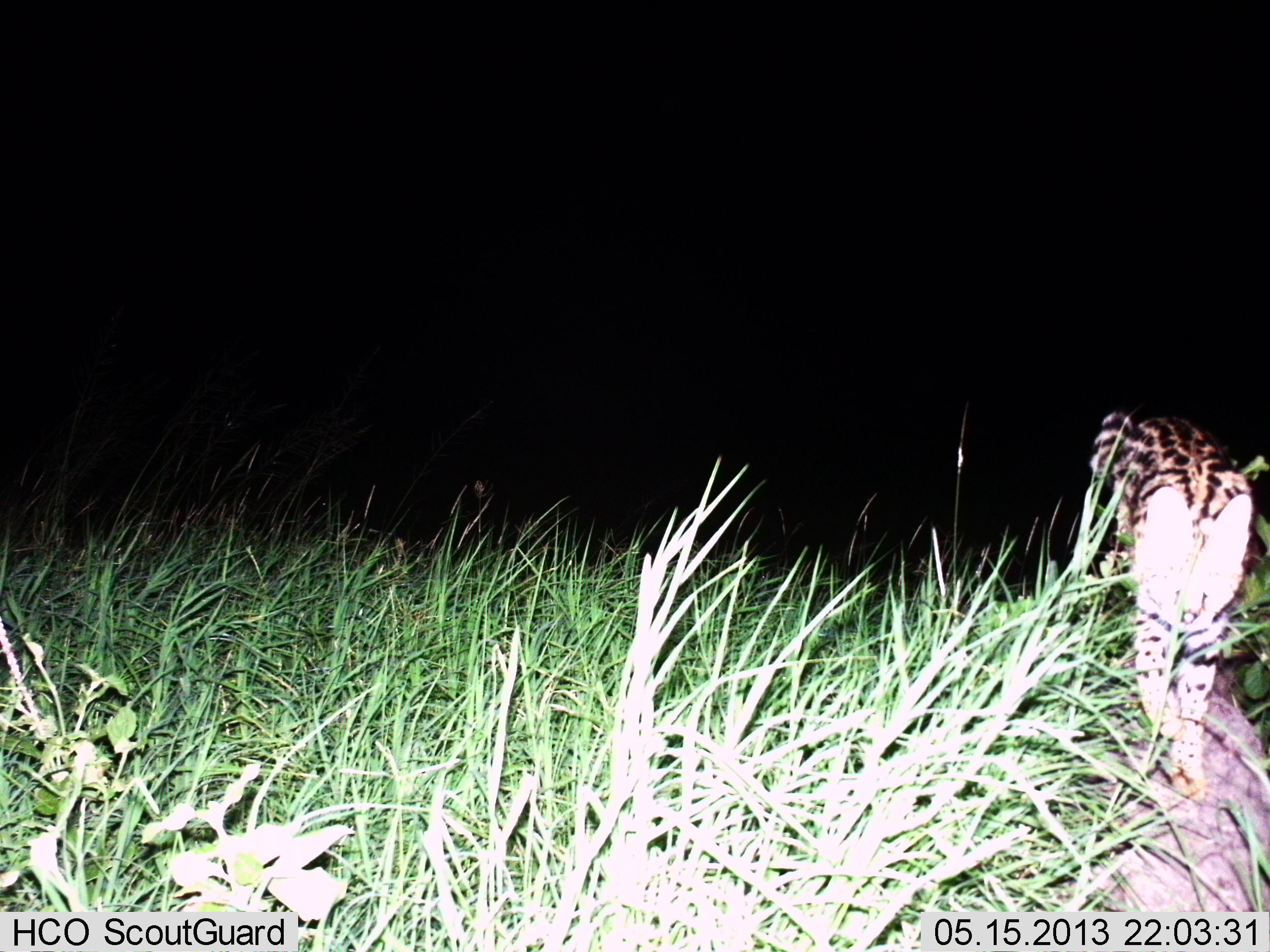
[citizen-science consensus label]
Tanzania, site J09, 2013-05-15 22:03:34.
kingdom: Animalia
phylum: Chordata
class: Mammalia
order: Carnivora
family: Felidae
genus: Leptailurus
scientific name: Leptailurus serval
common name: serval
Serval (Leptailurus serval), count 1. Behavior (volunteer vote fractions): standing 20%, resting 0%, moving 80%, interacting 0%. Young present (vote fraction): 0%. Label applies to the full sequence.